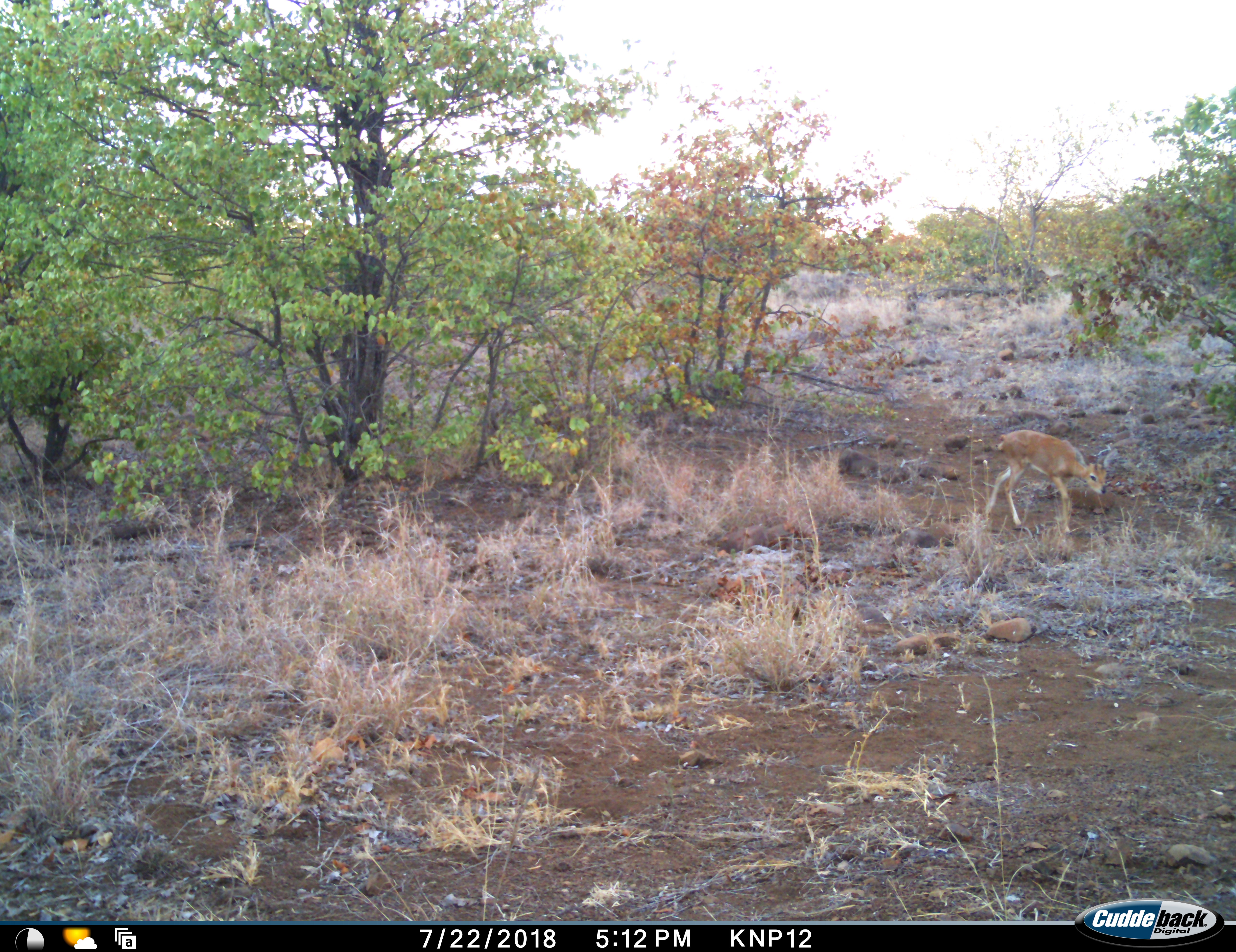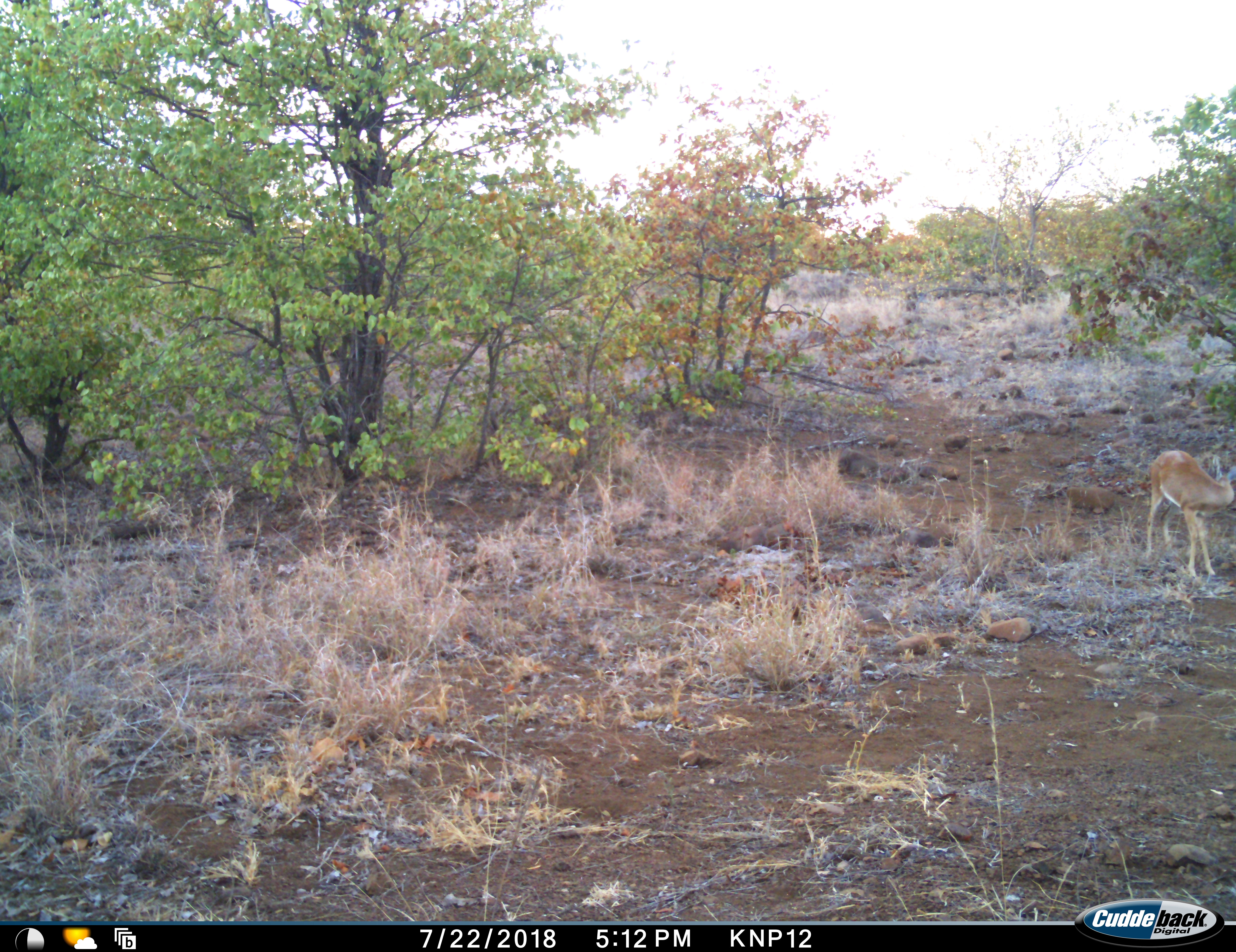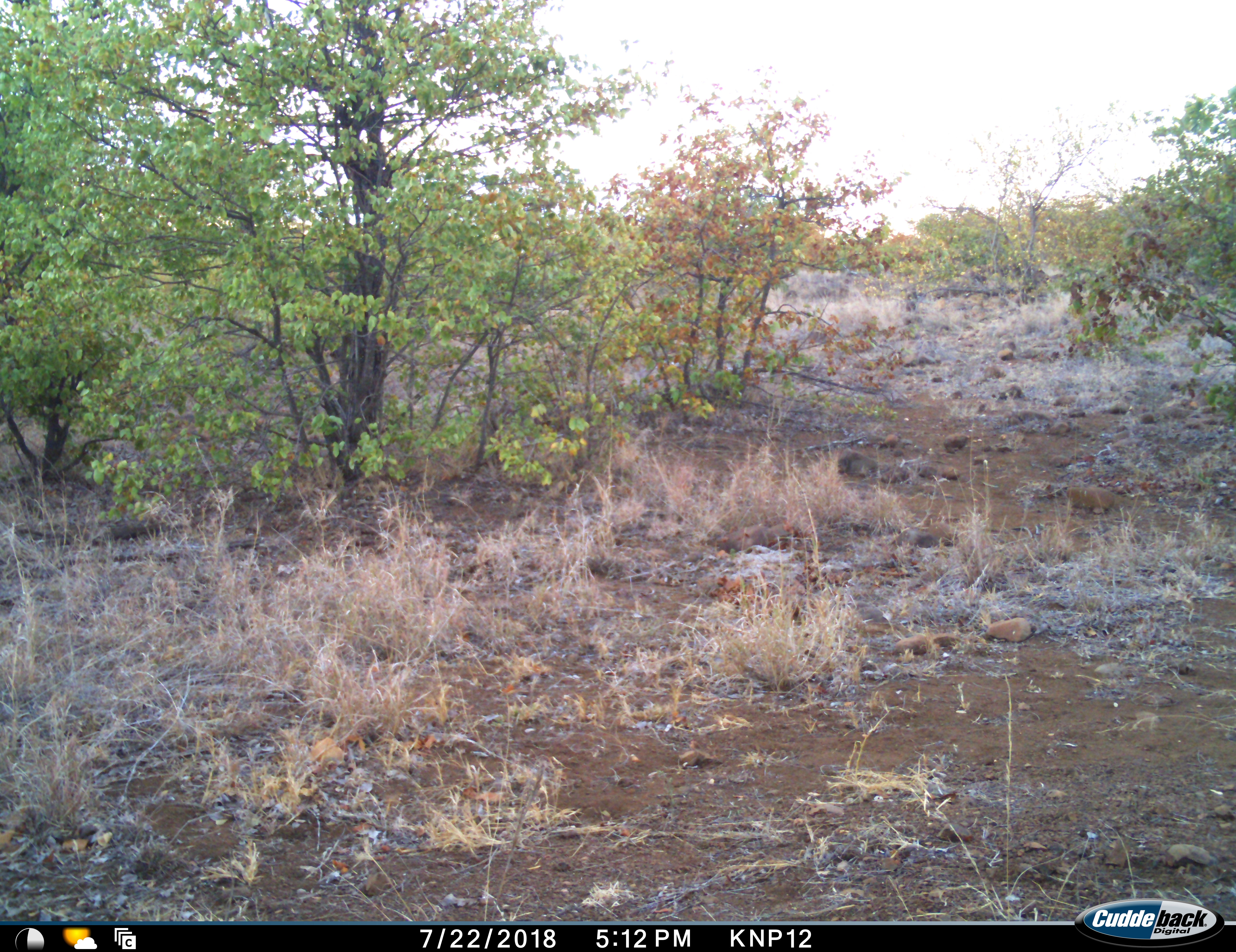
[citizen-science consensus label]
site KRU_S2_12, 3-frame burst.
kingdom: Animalia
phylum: Chordata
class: Mammalia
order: Artiodactyla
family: Bovidae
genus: Aepyceros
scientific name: Aepyceros melampus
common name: impala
Impala (Aepyceros melampus), count 1. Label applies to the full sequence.